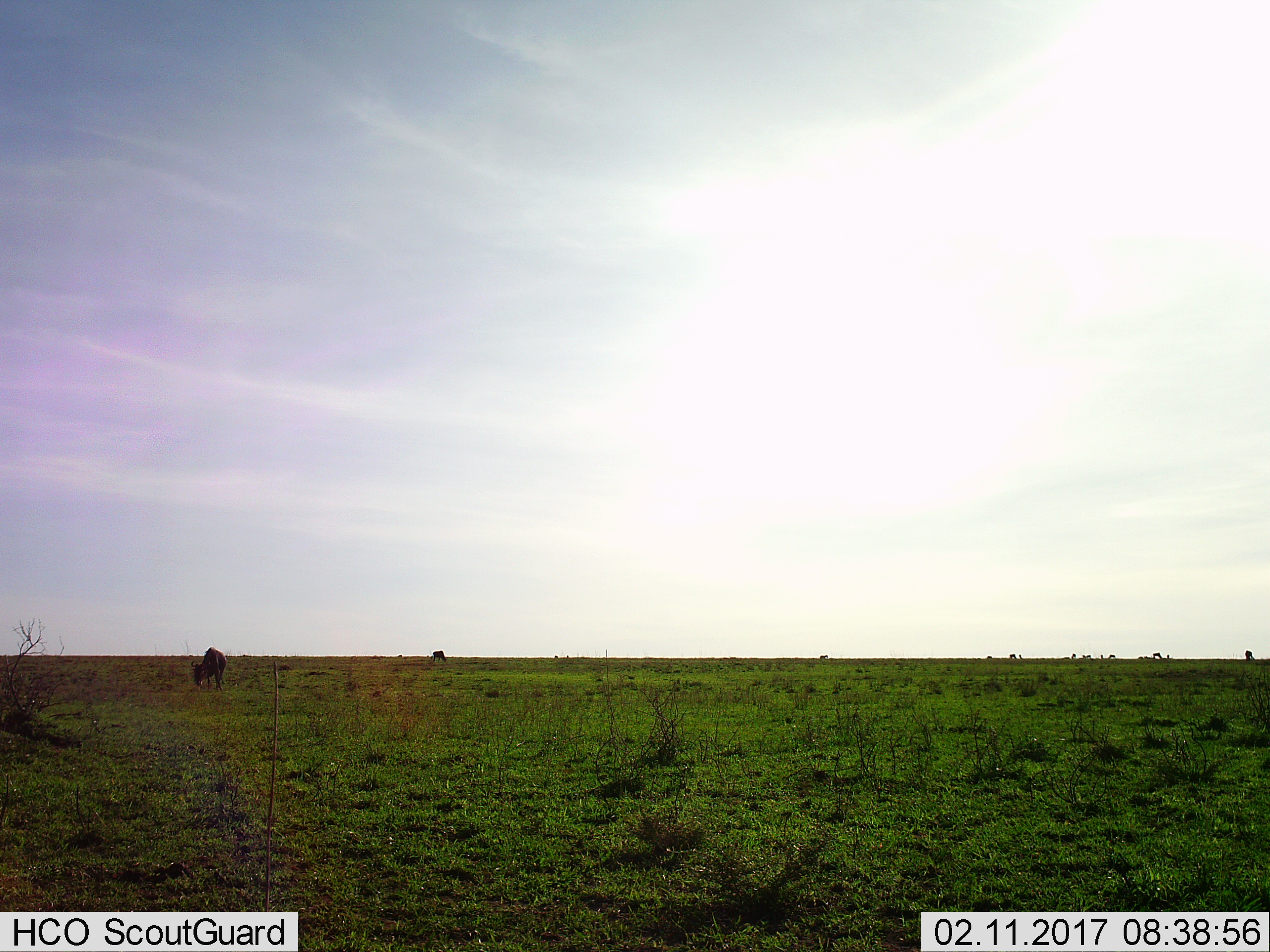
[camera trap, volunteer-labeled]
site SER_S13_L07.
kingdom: Animalia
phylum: Chordata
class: Mammalia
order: Artiodactyla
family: Bovidae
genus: Connochaetes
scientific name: Connochaetes taurinus taurinus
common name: blue wildebeest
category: wildebeestblue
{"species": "wildebeestblue (blue wildebeest) (Connochaetes taurinus taurinus)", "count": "2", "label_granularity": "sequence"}